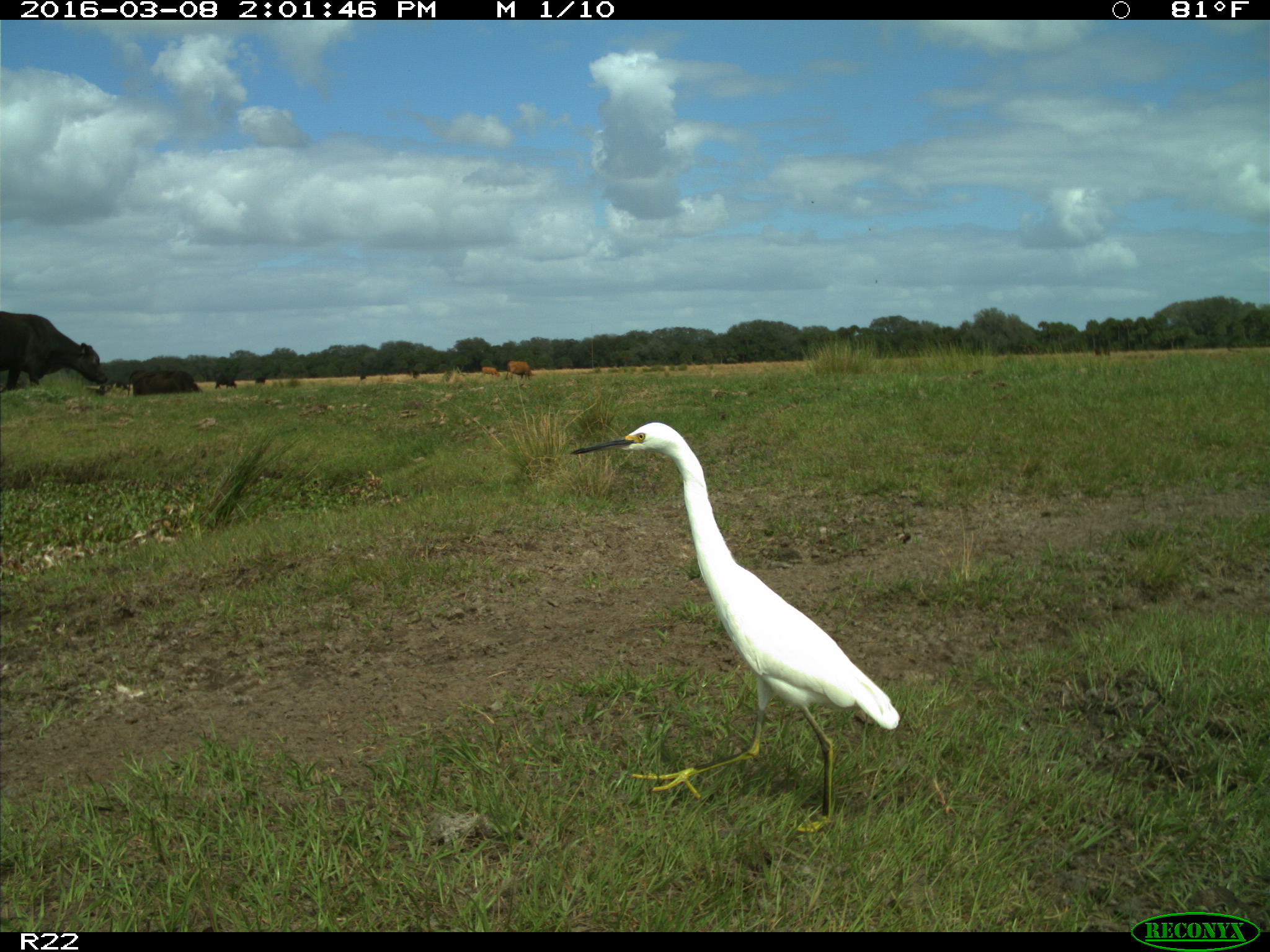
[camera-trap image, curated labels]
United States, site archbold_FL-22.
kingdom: Animalia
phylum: Chordata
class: Mammalia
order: Artiodactyla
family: Bovidae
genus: Bos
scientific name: Bos taurus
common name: domestic cow